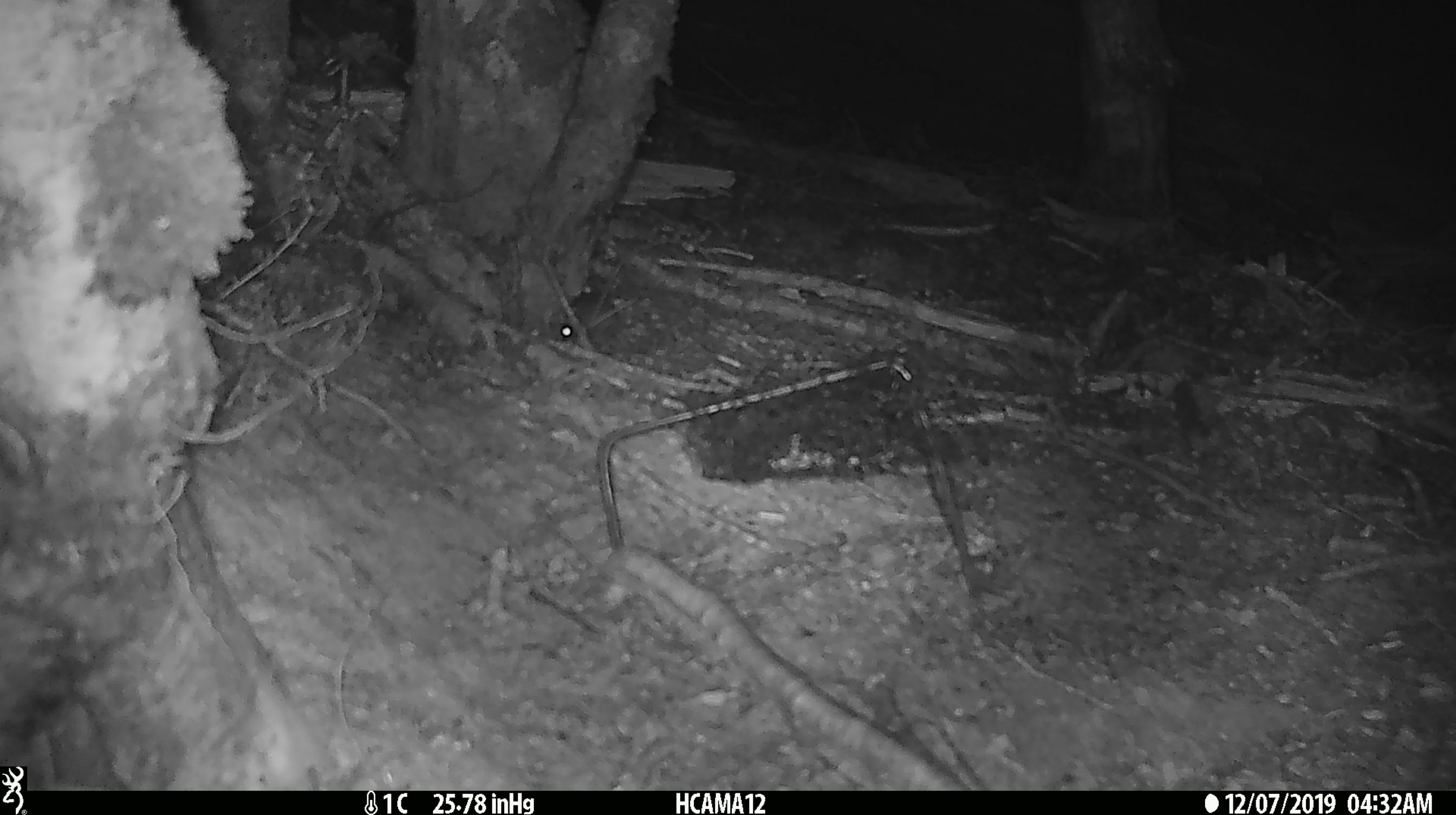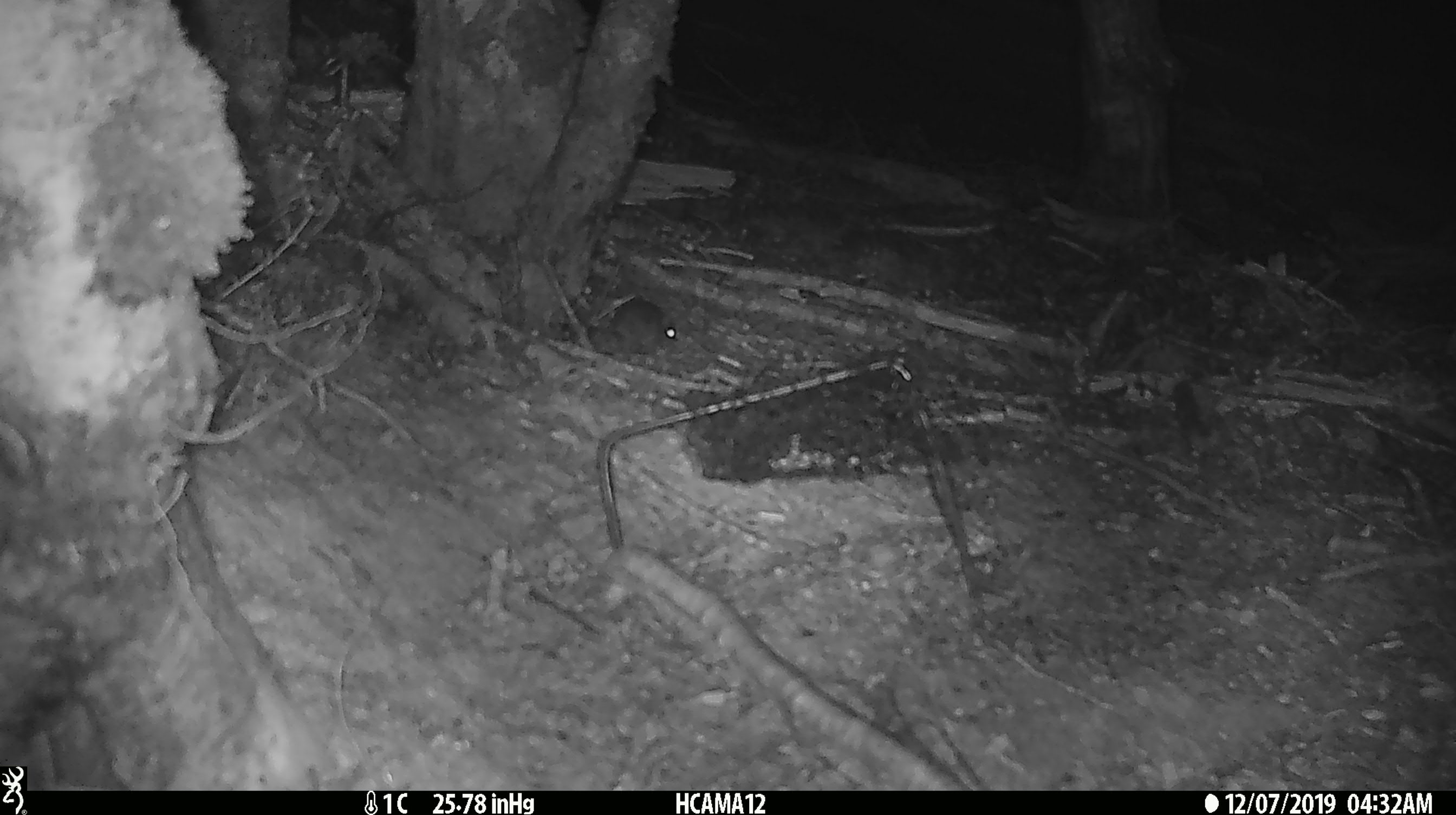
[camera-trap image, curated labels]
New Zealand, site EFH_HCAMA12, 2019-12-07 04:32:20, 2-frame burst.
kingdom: Animalia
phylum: Chordata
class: Mammalia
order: Rodentia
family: Muridae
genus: Mus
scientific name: Mus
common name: mouse